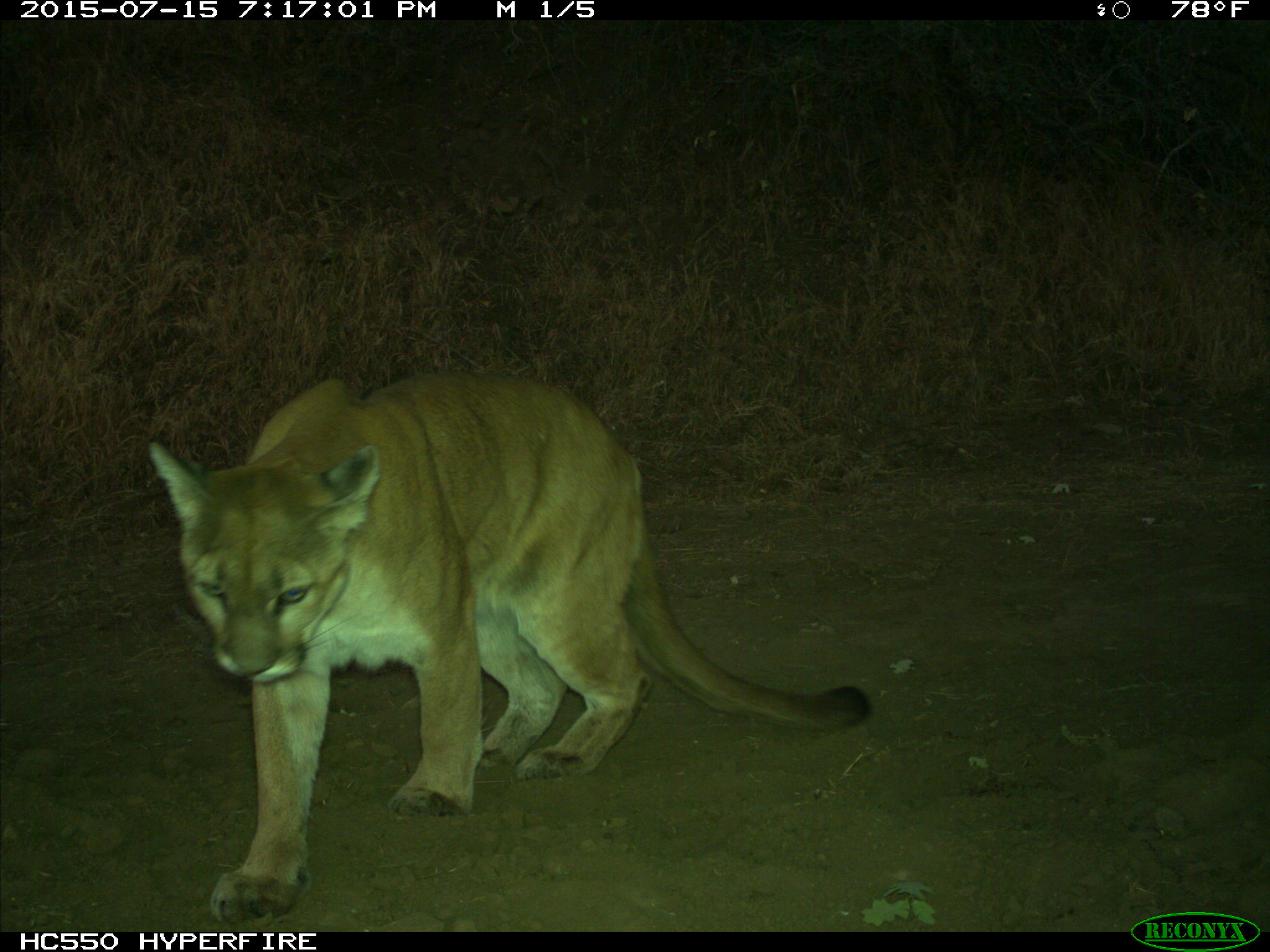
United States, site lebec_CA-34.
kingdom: Animalia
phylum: Chordata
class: Mammalia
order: Carnivora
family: Felidae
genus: Puma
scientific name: Puma concolor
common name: mountain lion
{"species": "Puma concolor (mountain lion)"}